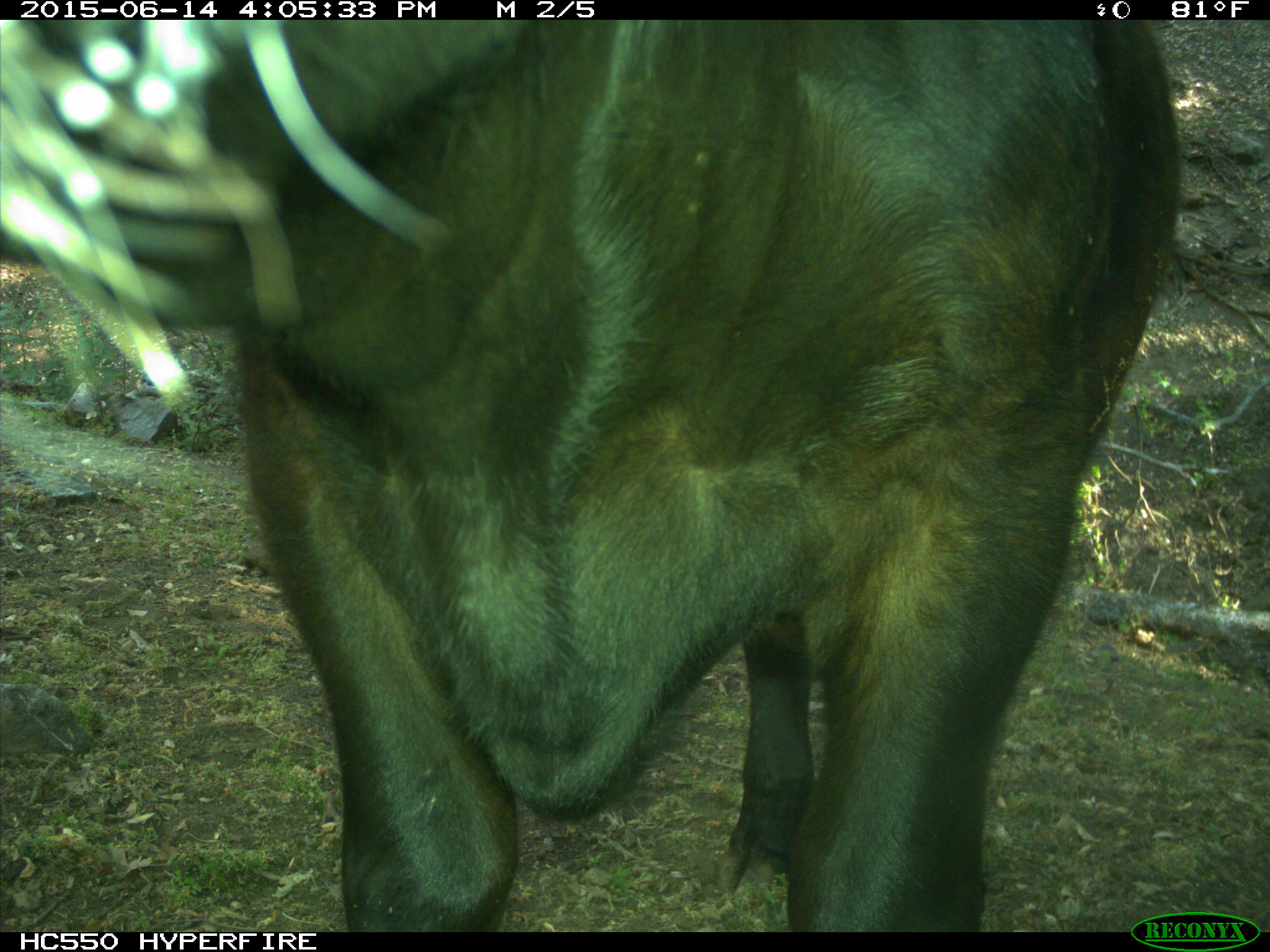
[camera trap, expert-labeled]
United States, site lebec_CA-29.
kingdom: Animalia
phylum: Chordata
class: Mammalia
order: Artiodactyla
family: Bovidae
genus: Bos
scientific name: Bos taurus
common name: domestic cow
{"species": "Bos taurus (domestic cow)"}